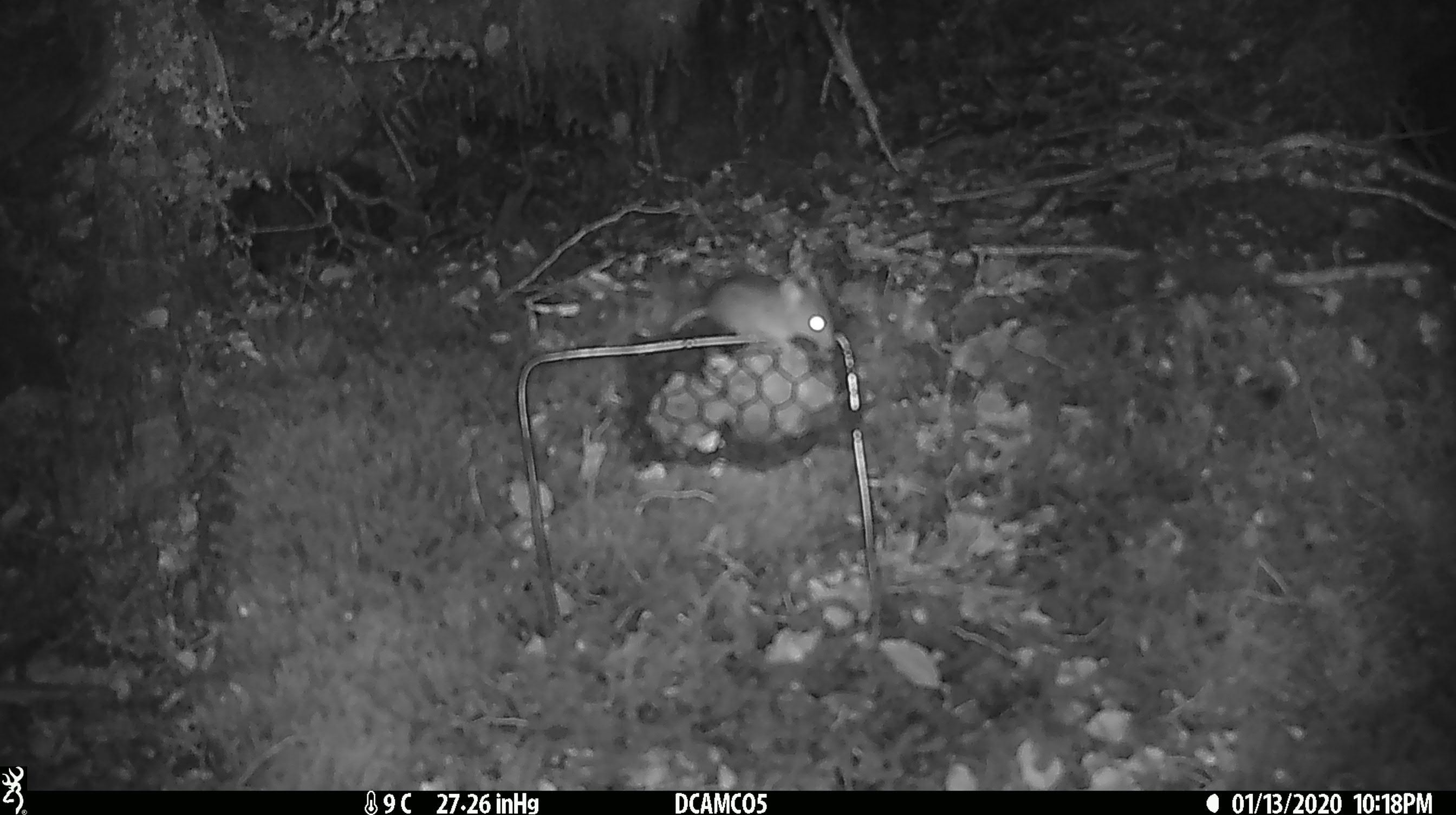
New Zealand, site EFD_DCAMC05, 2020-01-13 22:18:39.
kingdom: Animalia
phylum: Chordata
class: Mammalia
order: Rodentia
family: Muridae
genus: Mus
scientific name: Mus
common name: mouse